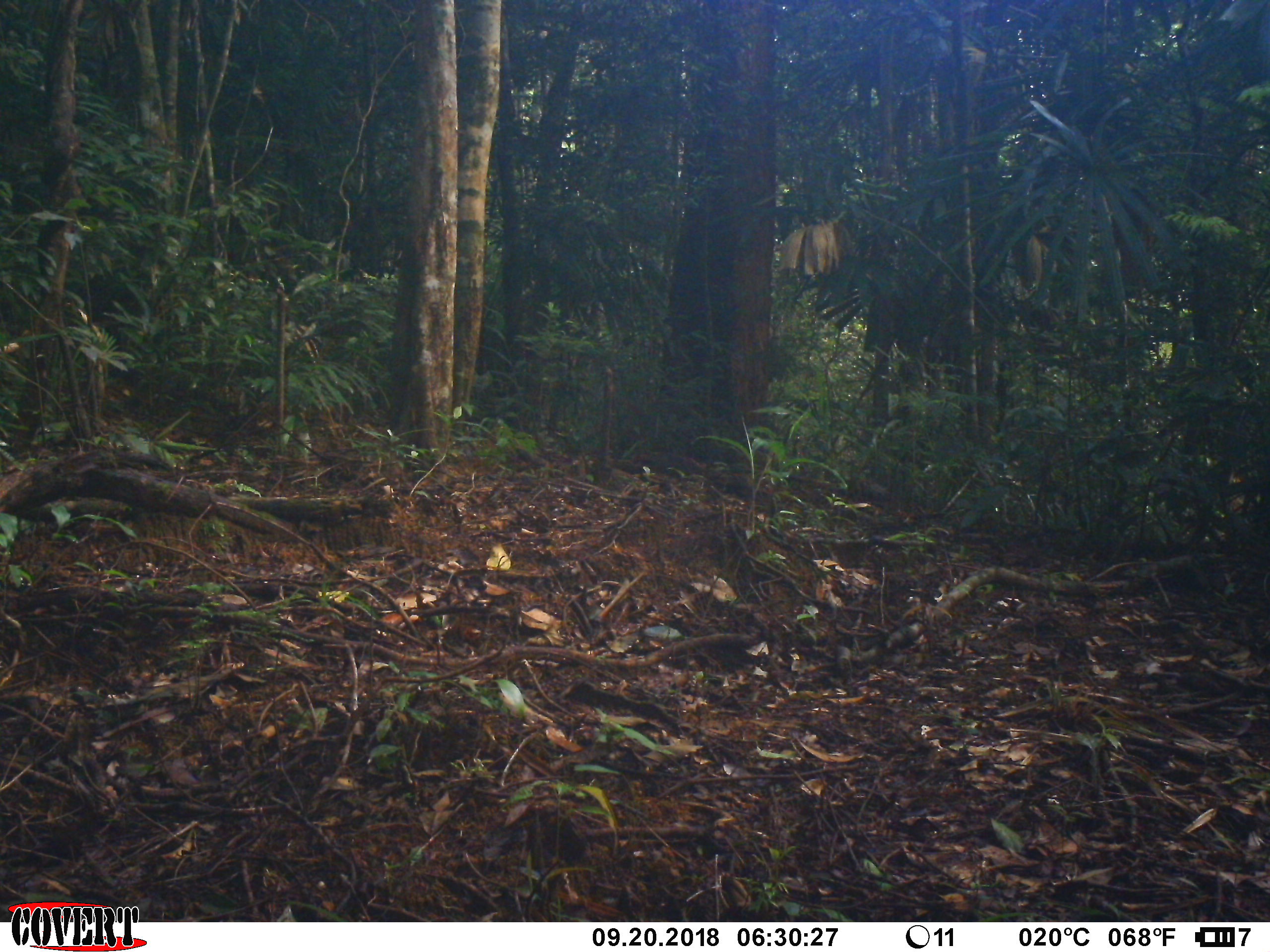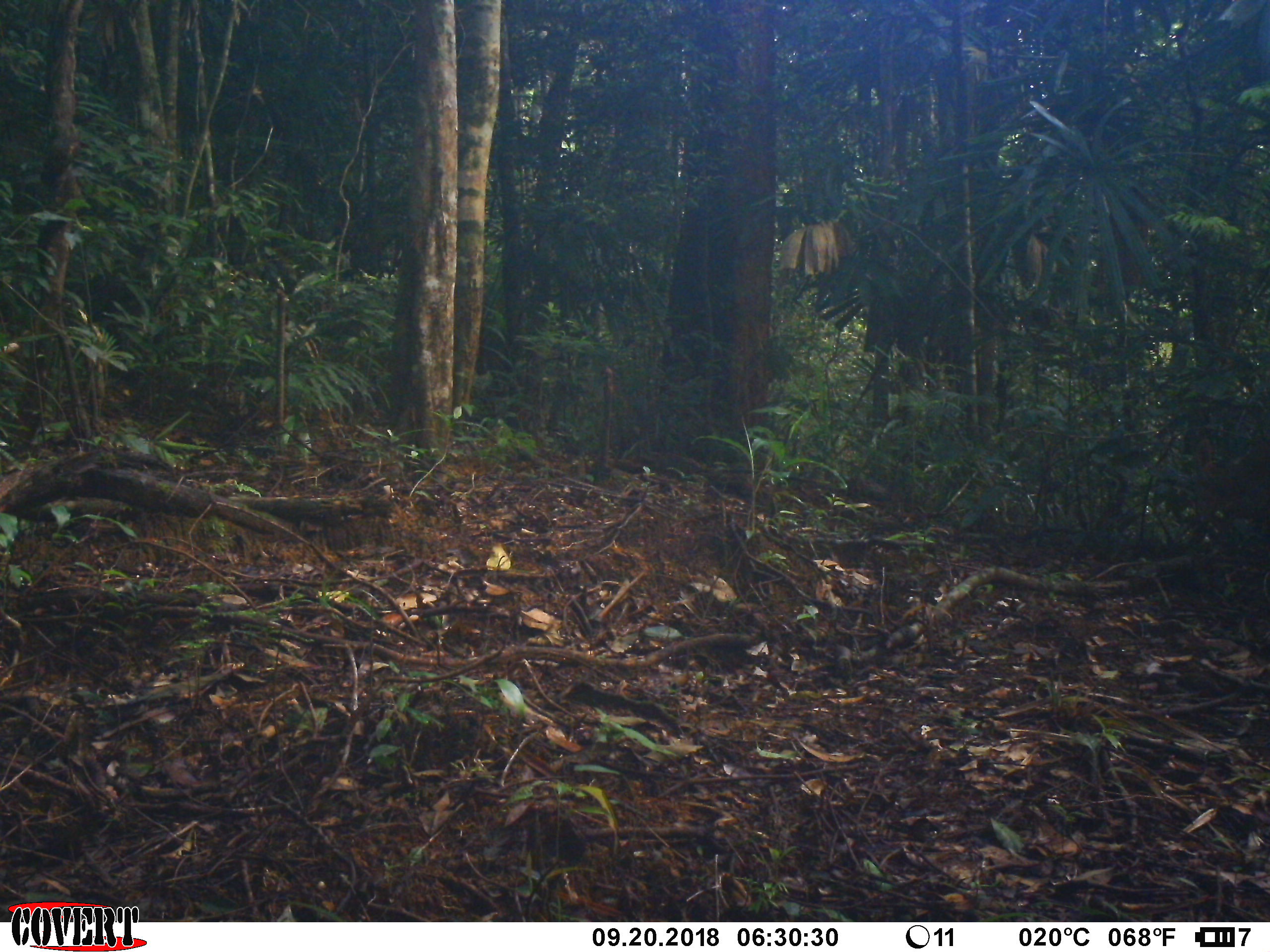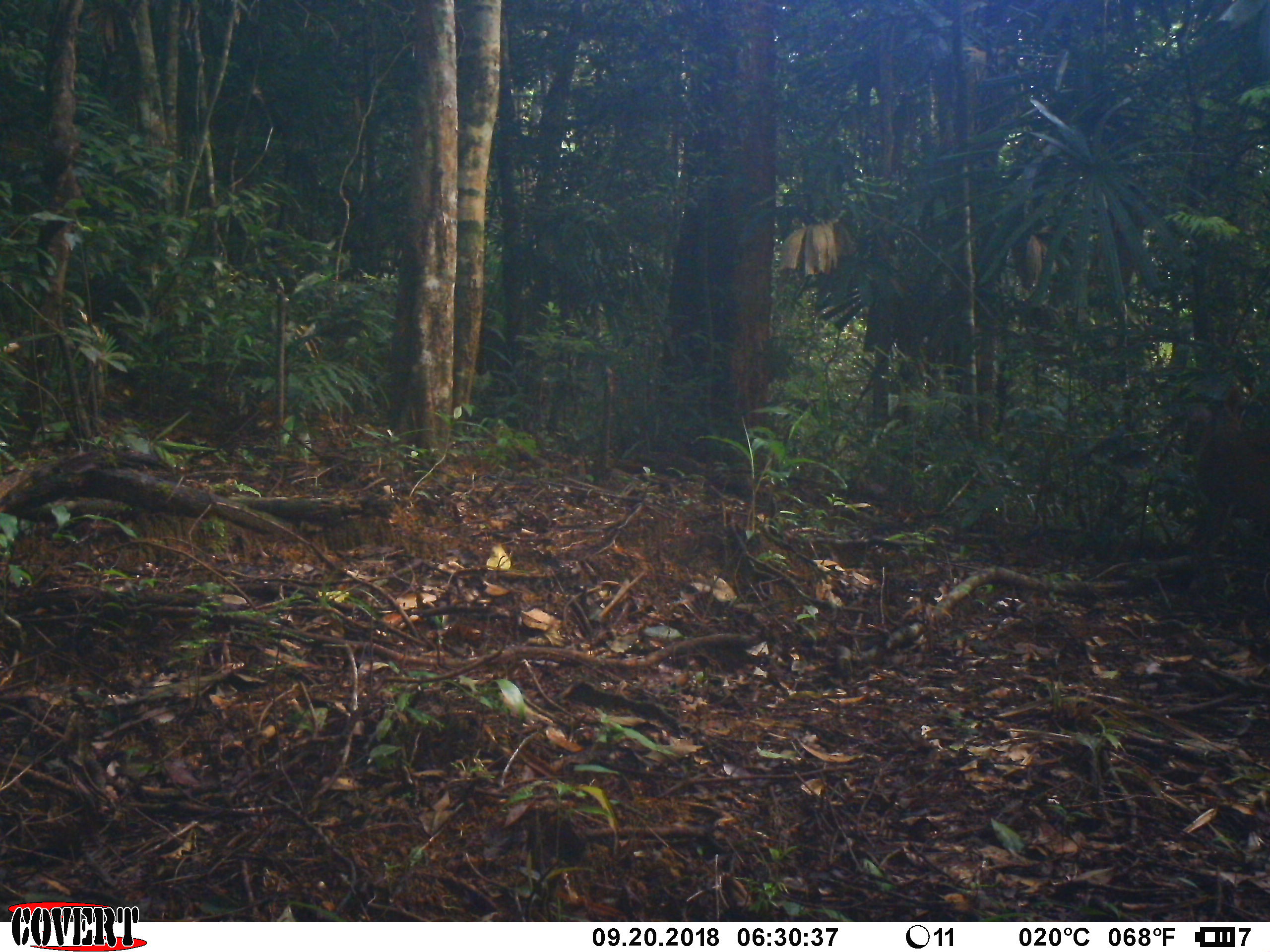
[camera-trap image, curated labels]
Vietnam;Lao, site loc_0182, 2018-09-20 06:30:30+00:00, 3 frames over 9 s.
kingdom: Animalia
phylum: Chordata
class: Mammalia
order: Artiodactyla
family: Cervidae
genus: Muntiacus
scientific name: Muntiacus vuquangensis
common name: large-antlered muntjac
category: large antlered muntjac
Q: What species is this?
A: Large antlered muntjac (large-antlered muntjac) (Muntiacus vuquangensis).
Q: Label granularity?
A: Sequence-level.